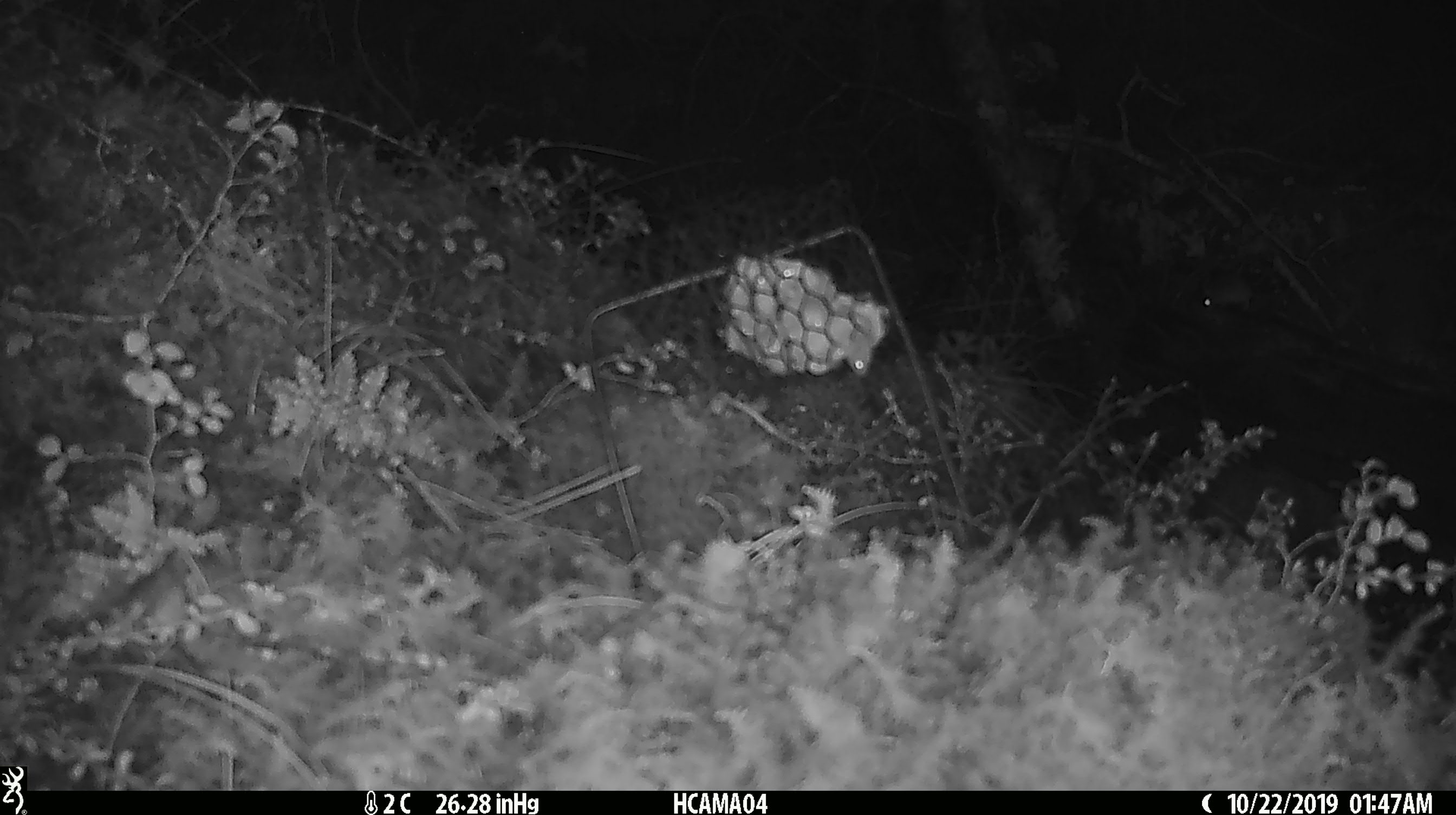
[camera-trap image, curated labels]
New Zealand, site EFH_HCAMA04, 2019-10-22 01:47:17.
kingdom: Animalia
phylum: Chordata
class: Mammalia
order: Rodentia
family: Muridae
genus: Mus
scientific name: Mus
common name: mouse